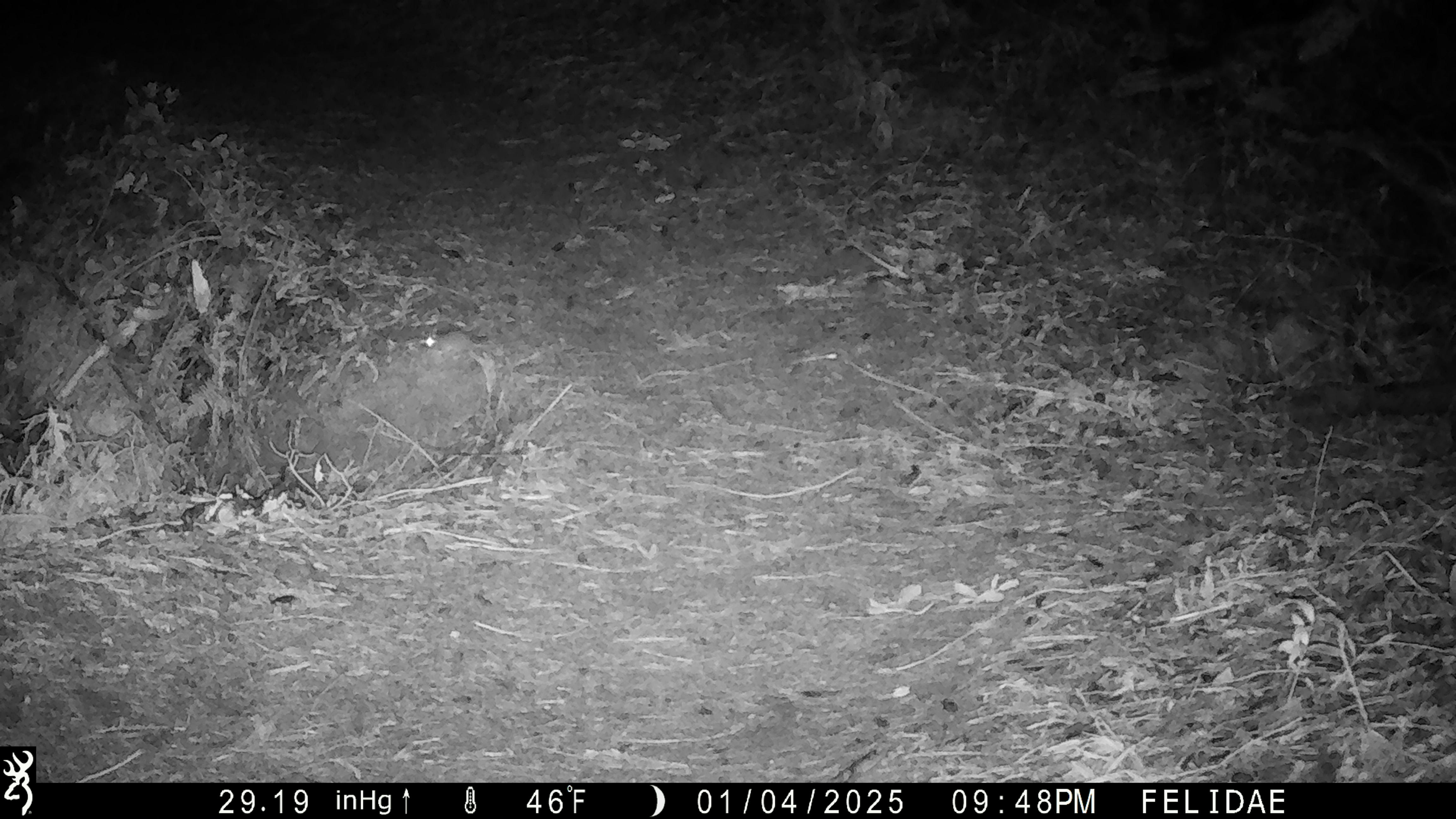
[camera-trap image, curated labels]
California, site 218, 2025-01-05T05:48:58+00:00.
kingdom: Animalia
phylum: Chordata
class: Mammalia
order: Rodentia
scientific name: Rodentia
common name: mouse or rat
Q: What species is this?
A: Mouse or rat (Rodentia).